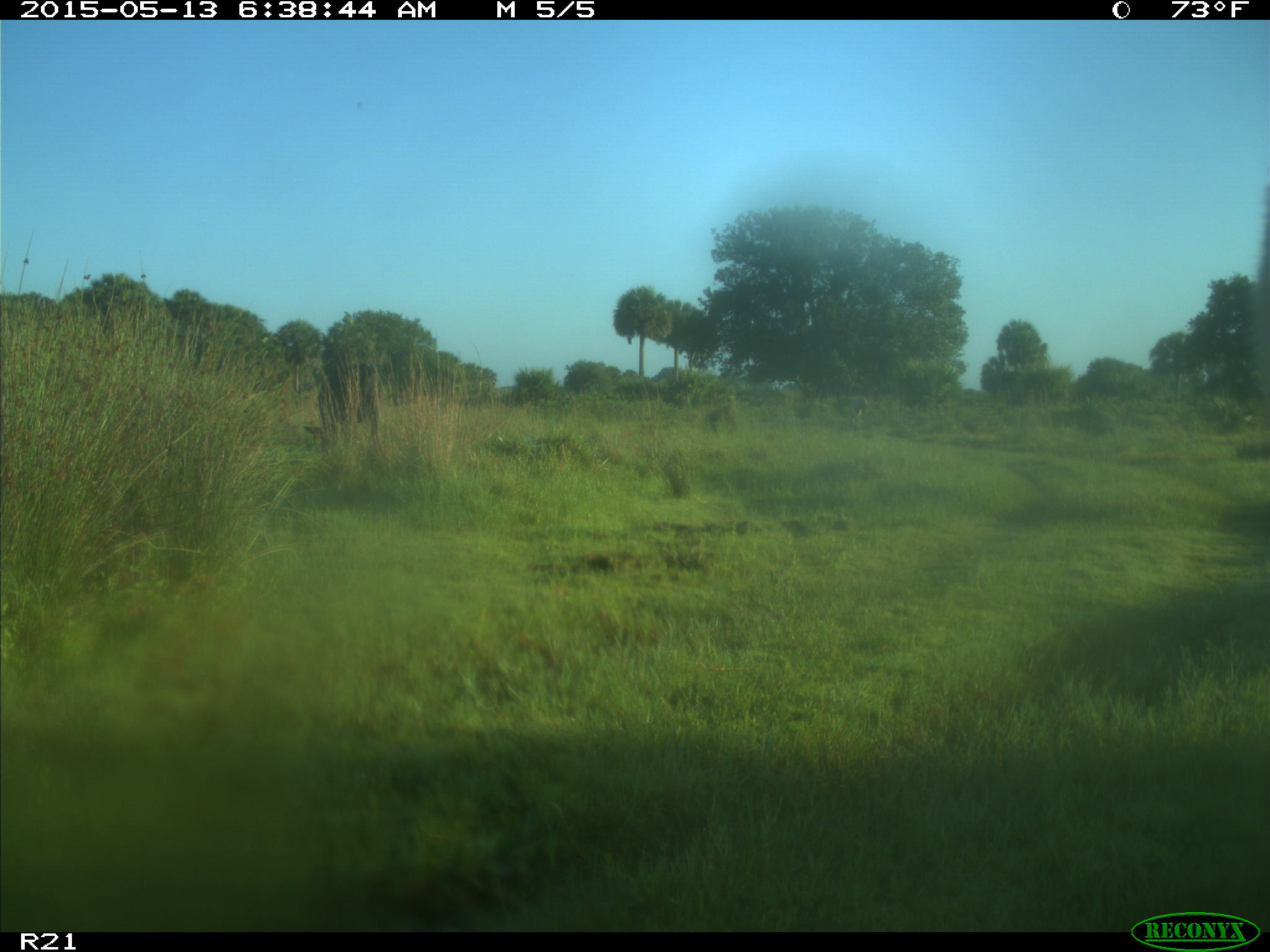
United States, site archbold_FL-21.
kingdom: Animalia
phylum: Chordata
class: Mammalia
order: Artiodactyla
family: Bovidae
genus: Bos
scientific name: Bos taurus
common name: domestic cow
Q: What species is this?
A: Bos taurus (domestic cow).